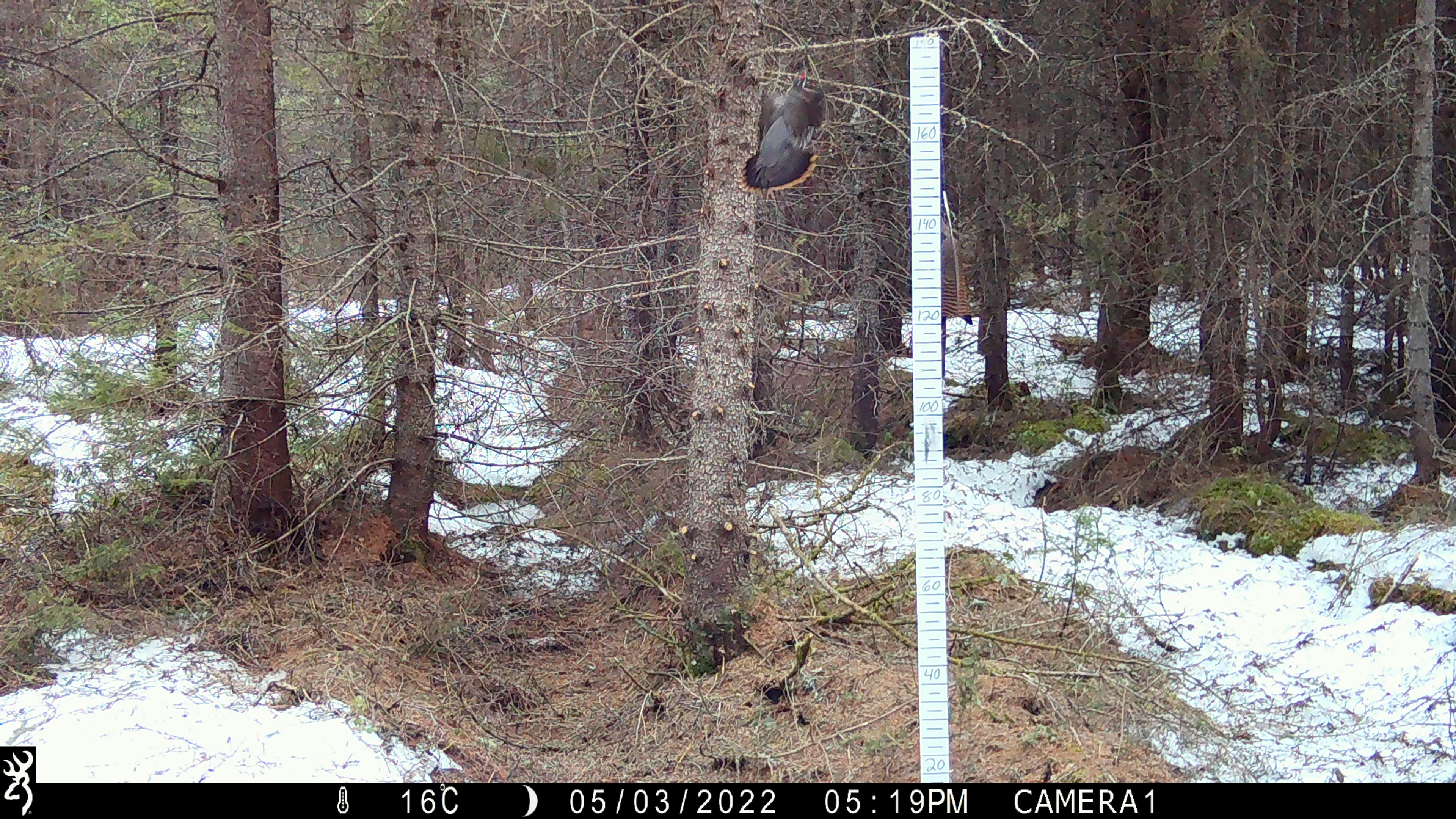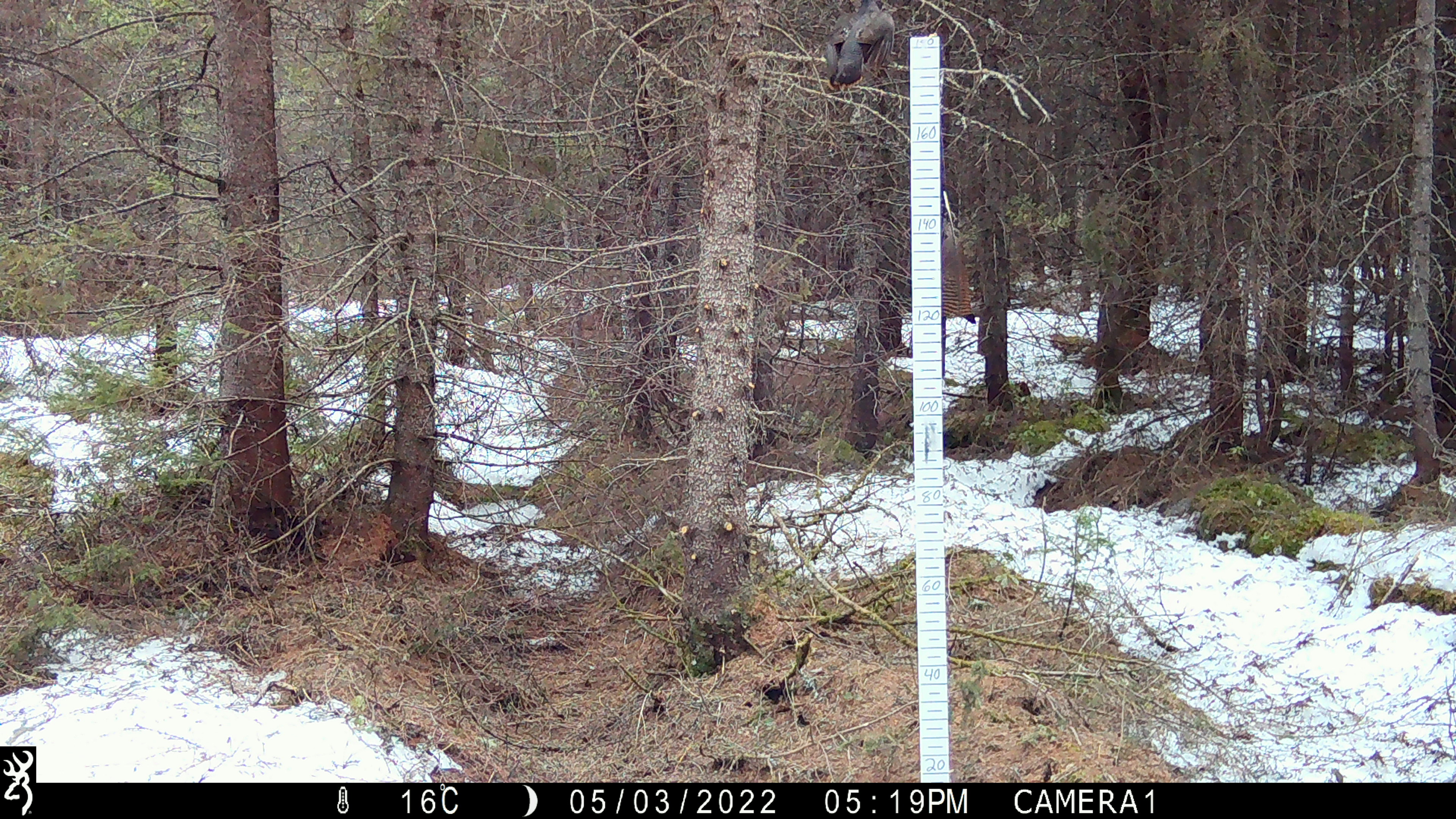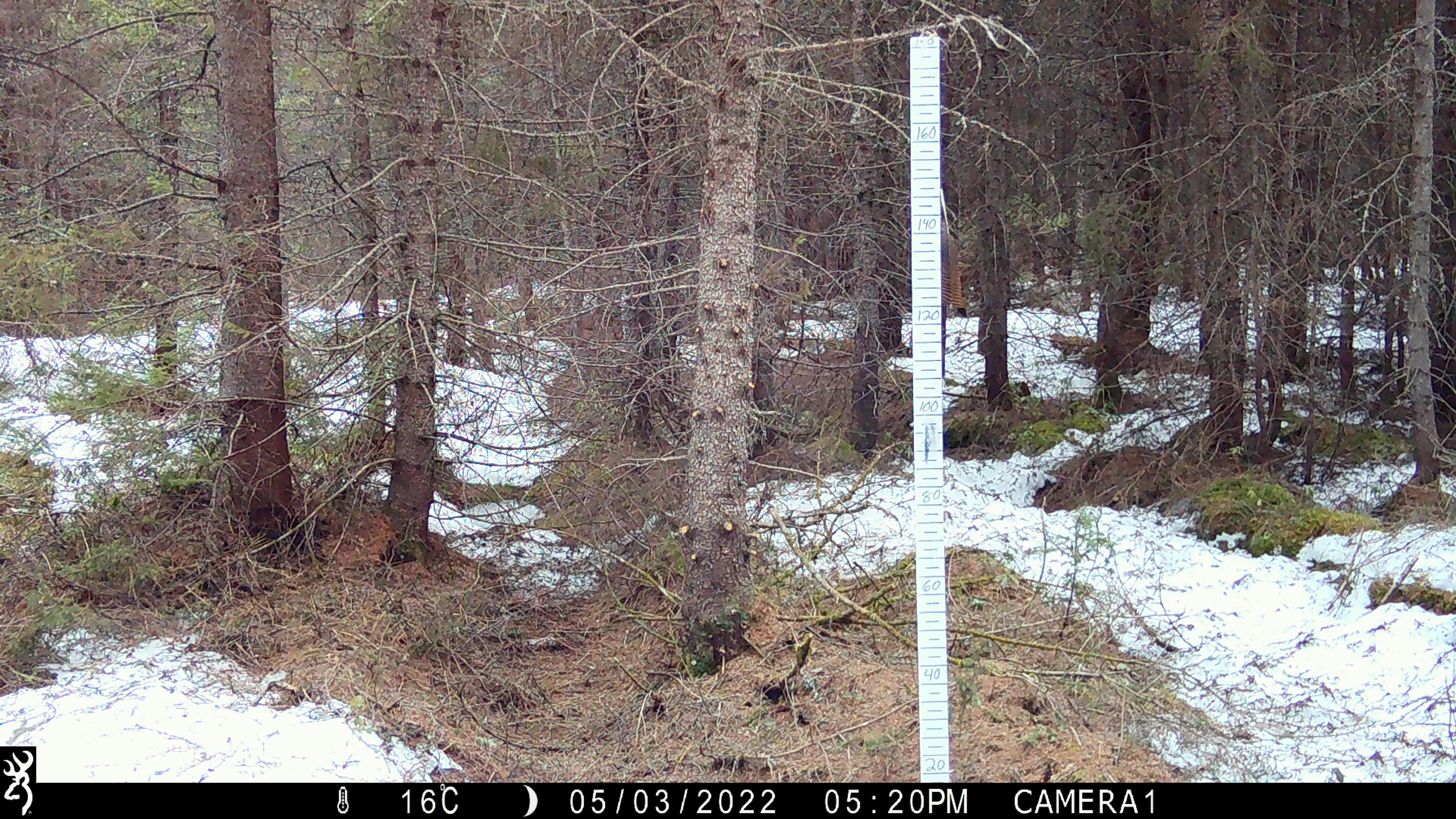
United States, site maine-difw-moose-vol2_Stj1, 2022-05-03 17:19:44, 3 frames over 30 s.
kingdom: Animalia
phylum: Chordata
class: Aves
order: Galliformes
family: Phasianidae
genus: Canachites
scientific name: Canachites canadensis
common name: spruce grouse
Spruce grouse (Canachites canadensis).